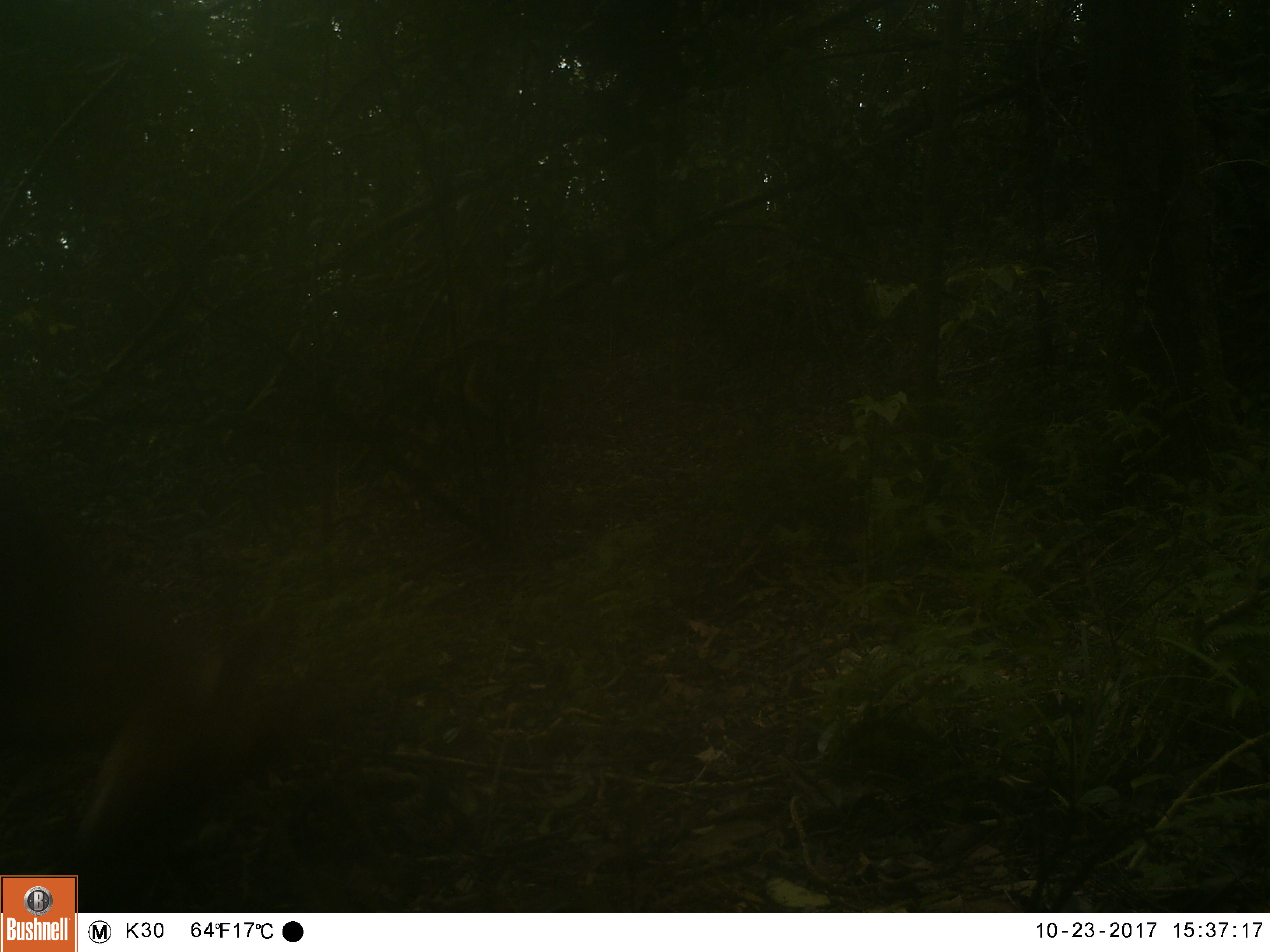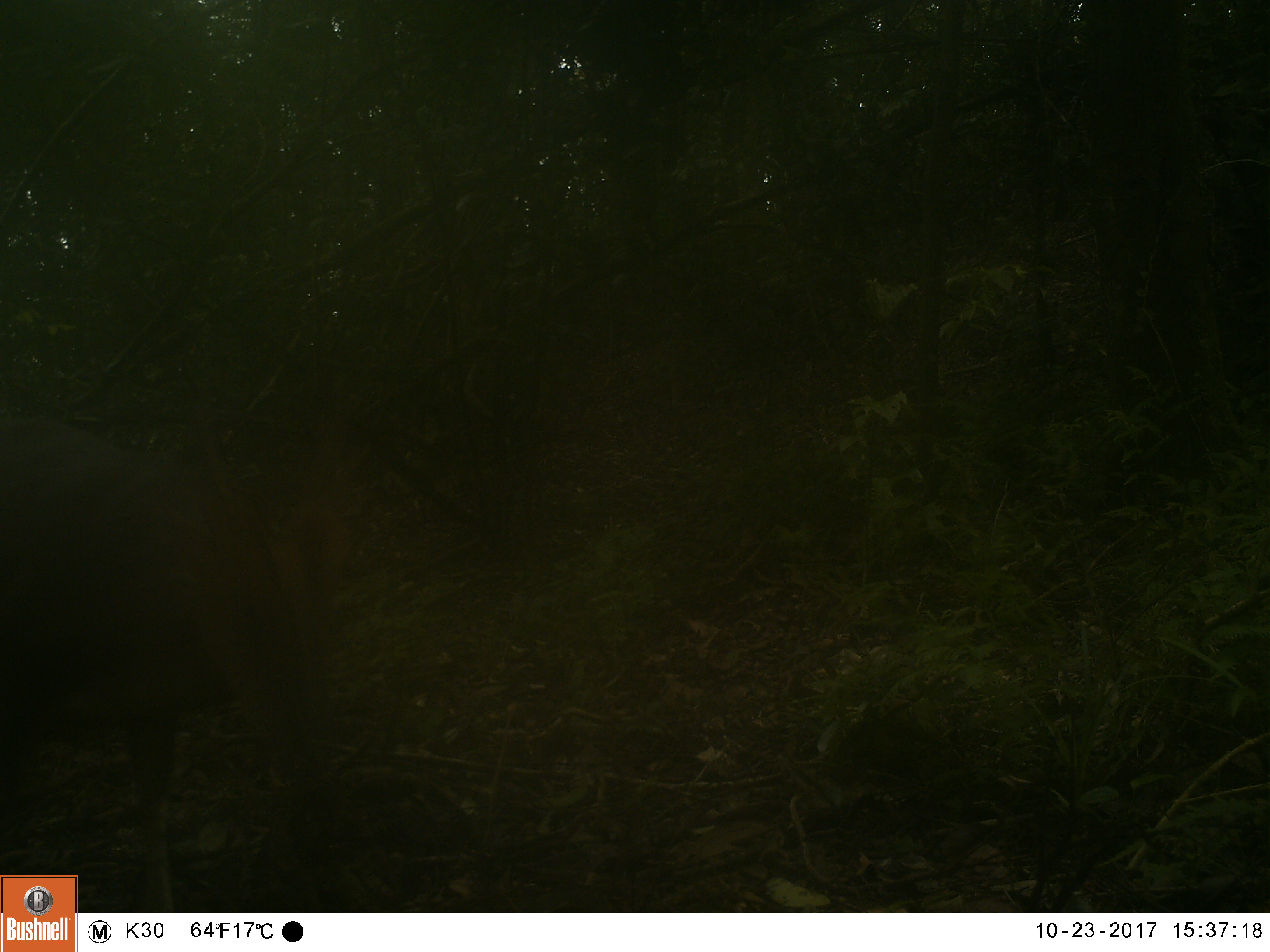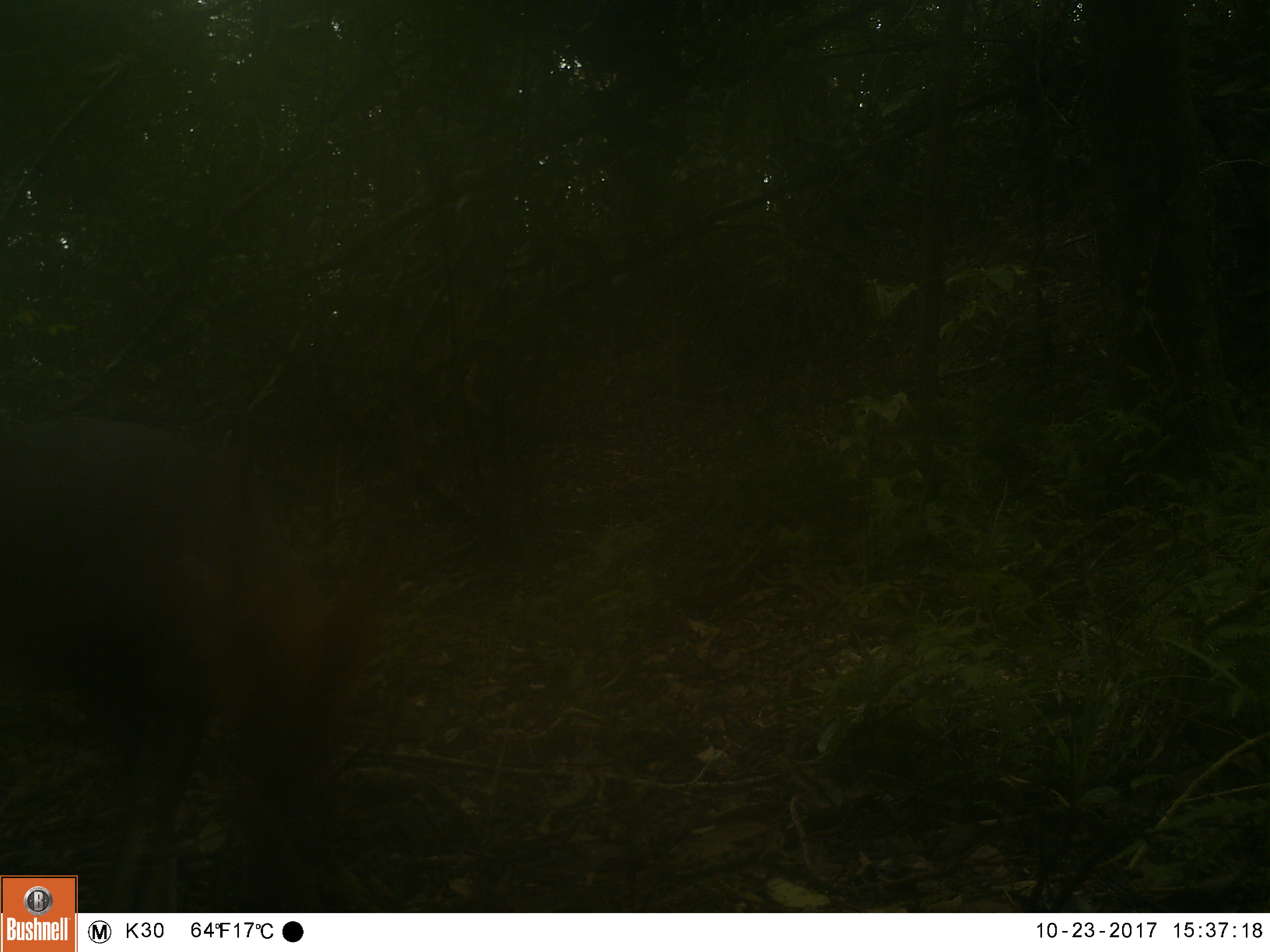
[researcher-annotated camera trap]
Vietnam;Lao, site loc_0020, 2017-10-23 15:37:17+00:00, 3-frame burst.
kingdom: Animalia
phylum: Chordata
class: Mammalia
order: Artiodactyla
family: Cervidae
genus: Muntiacus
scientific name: Muntiacus vuquangensis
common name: large-antlered muntjac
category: large antlered muntjac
Large antlered muntjac (large-antlered muntjac) (Muntiacus vuquangensis). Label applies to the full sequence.